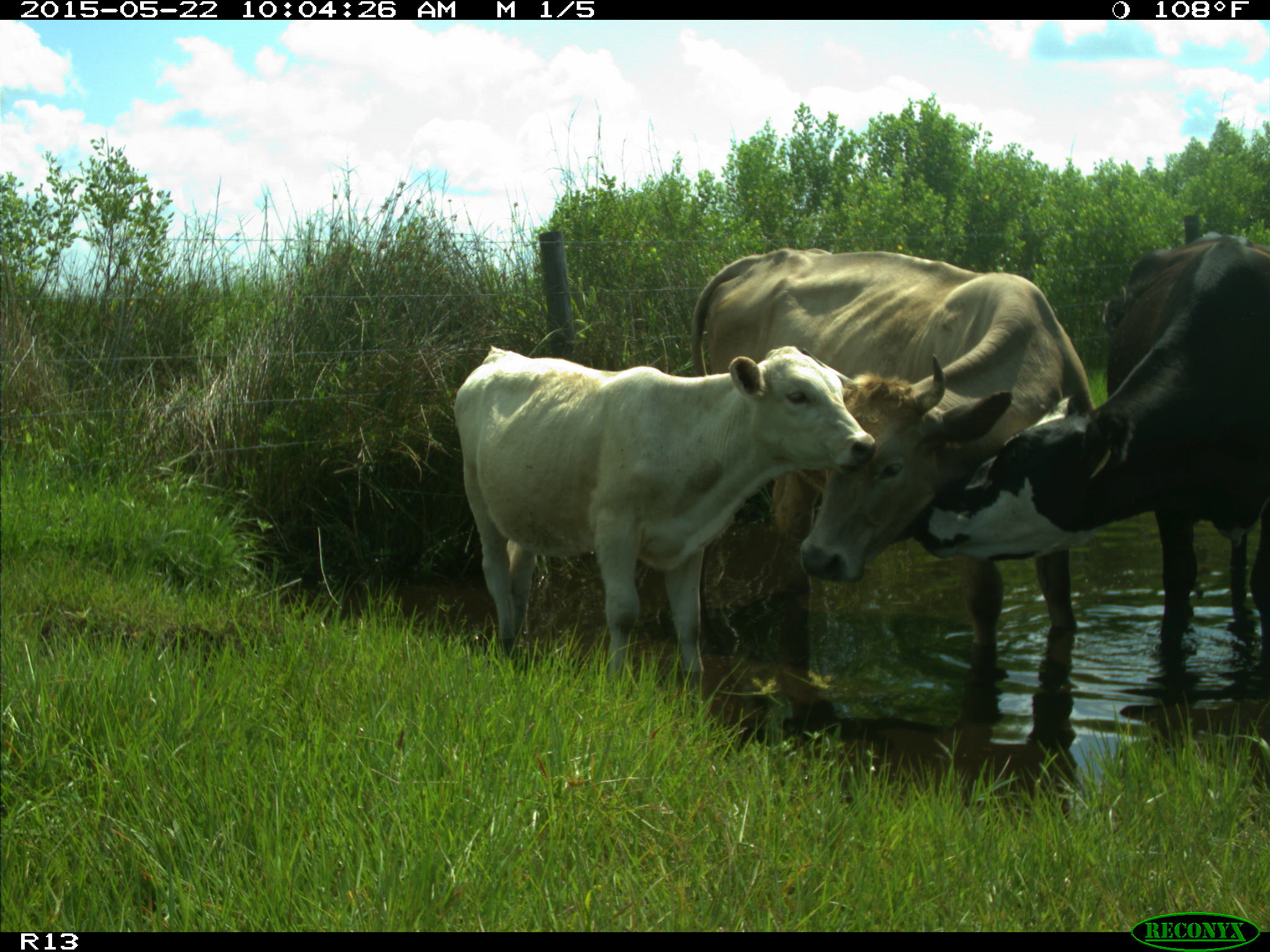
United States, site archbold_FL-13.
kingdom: Animalia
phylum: Chordata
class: Mammalia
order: Artiodactyla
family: Bovidae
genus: Bos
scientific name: Bos taurus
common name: domestic cow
Bos taurus (domestic cow).